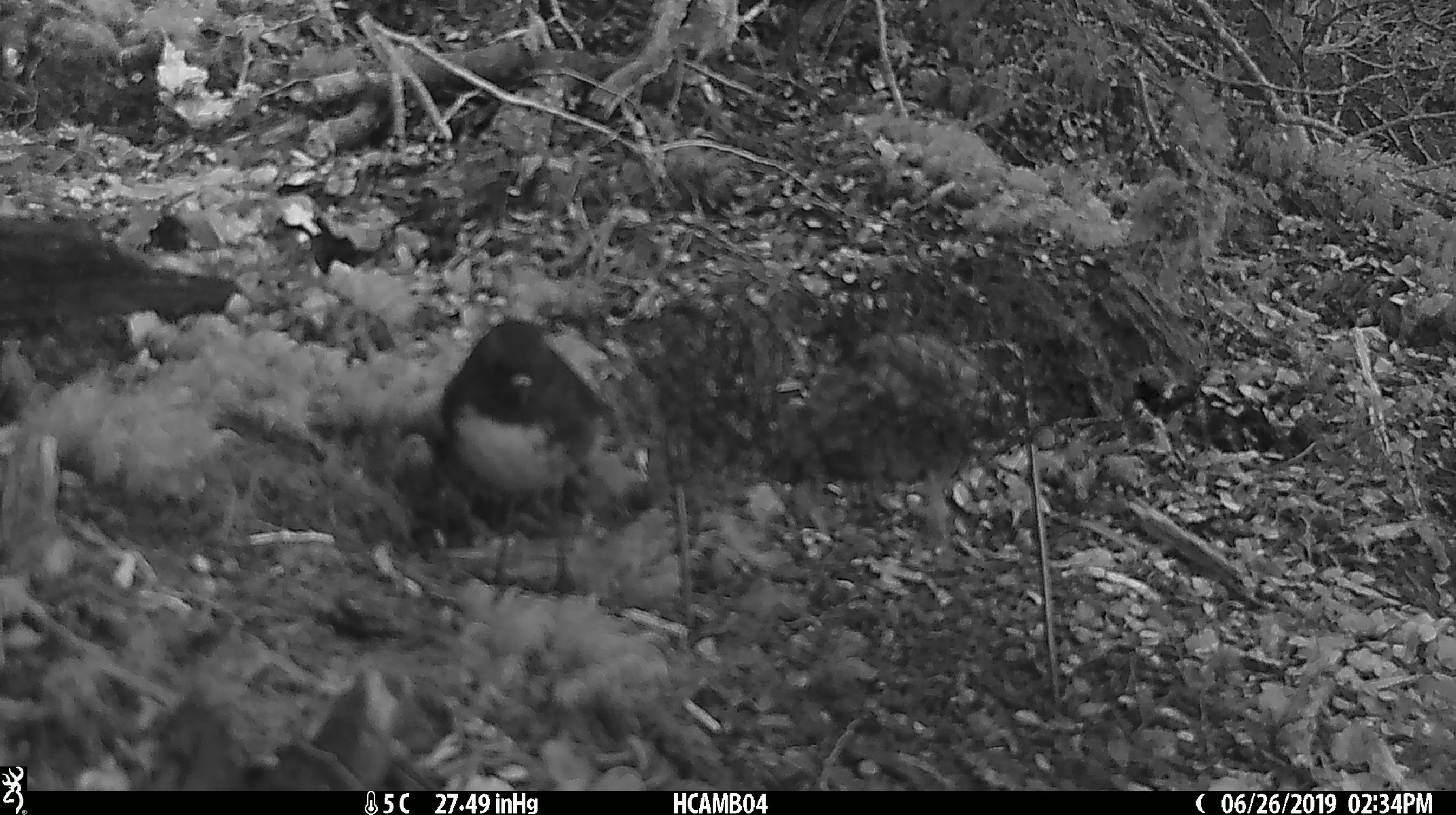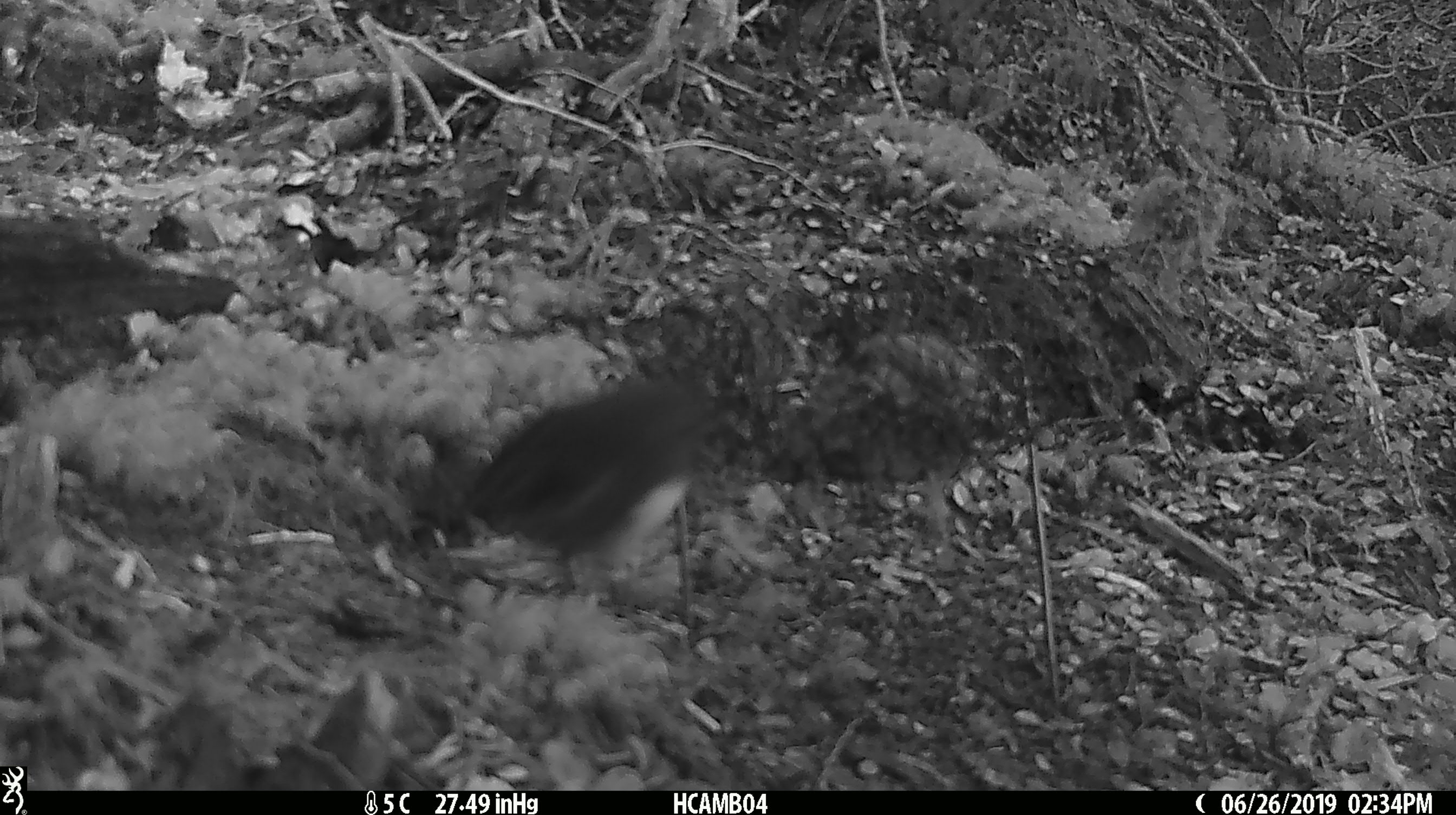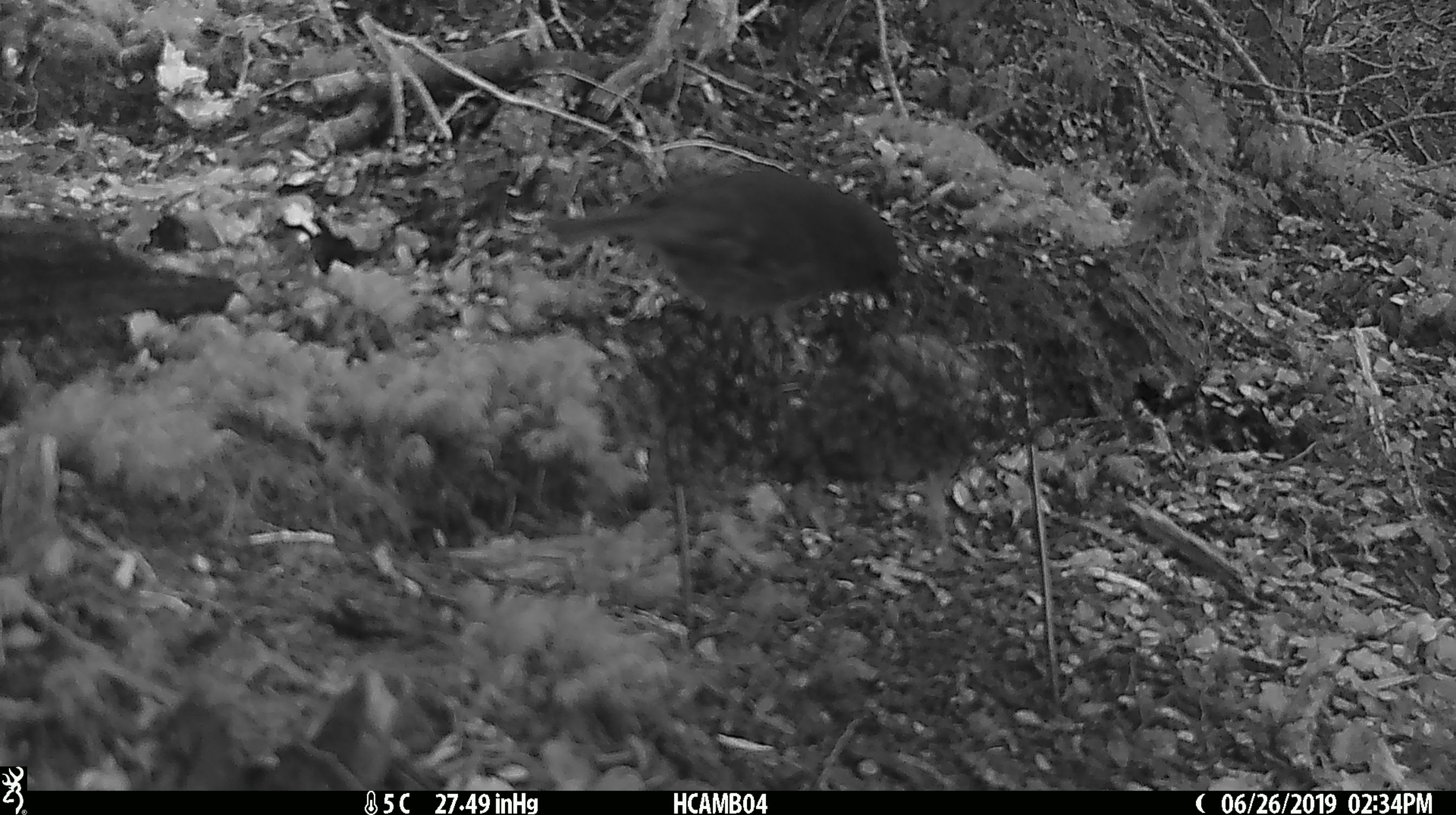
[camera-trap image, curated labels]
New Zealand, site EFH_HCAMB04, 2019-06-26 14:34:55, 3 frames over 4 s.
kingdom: Animalia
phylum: Chordata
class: Aves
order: Passeriformes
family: Petroicidae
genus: Petroica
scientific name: Petroica australis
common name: new zealand robin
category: robin